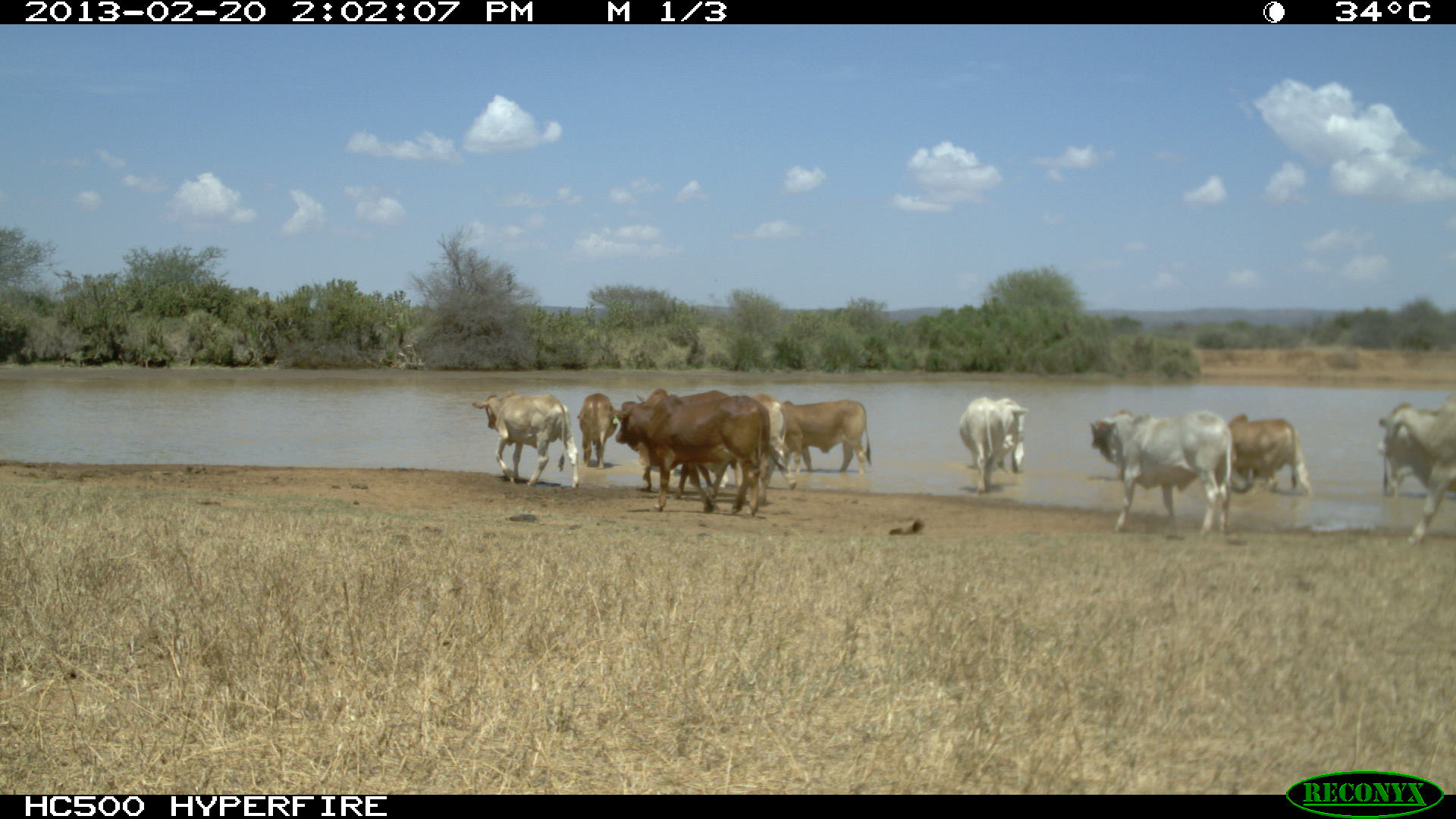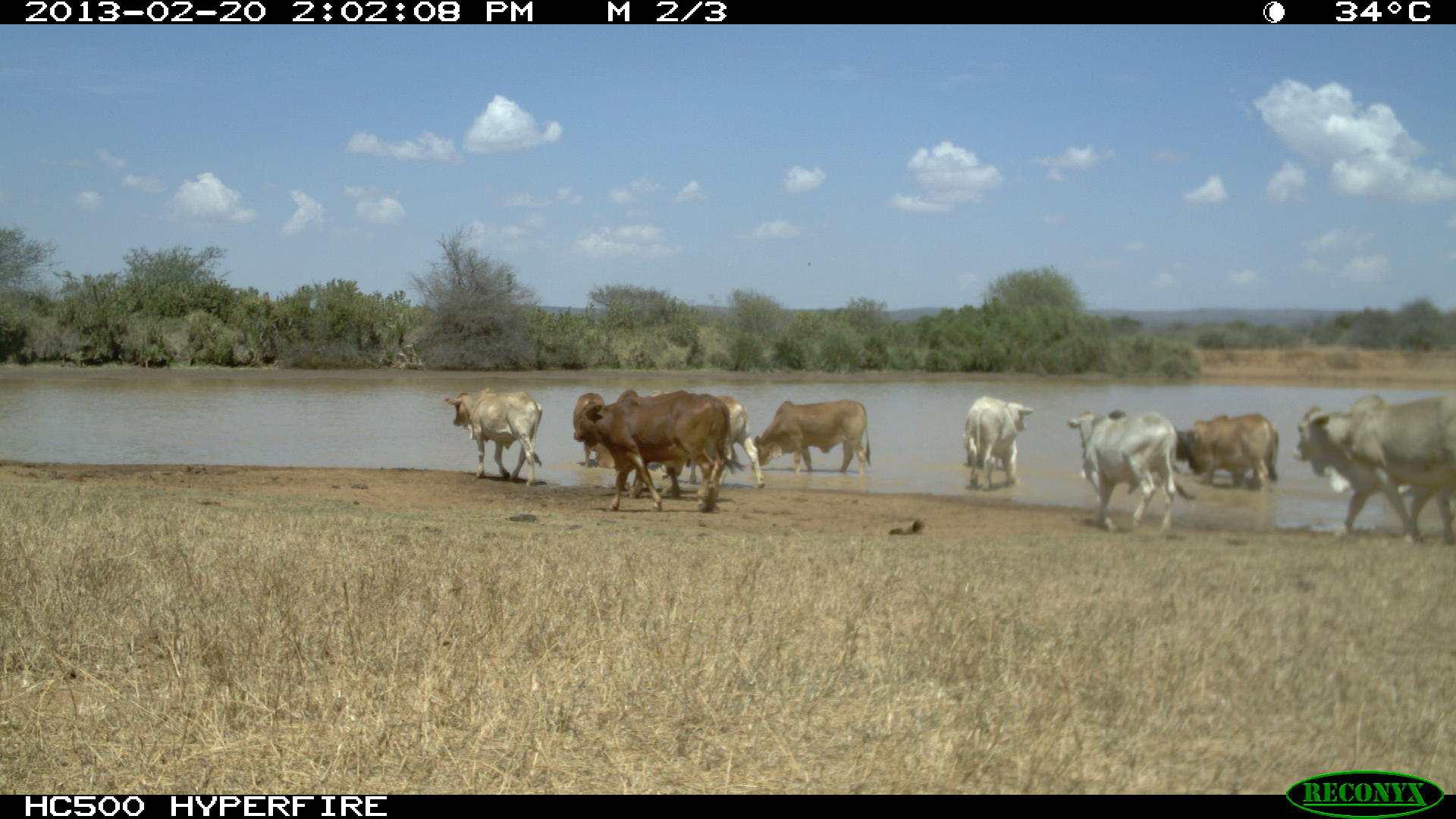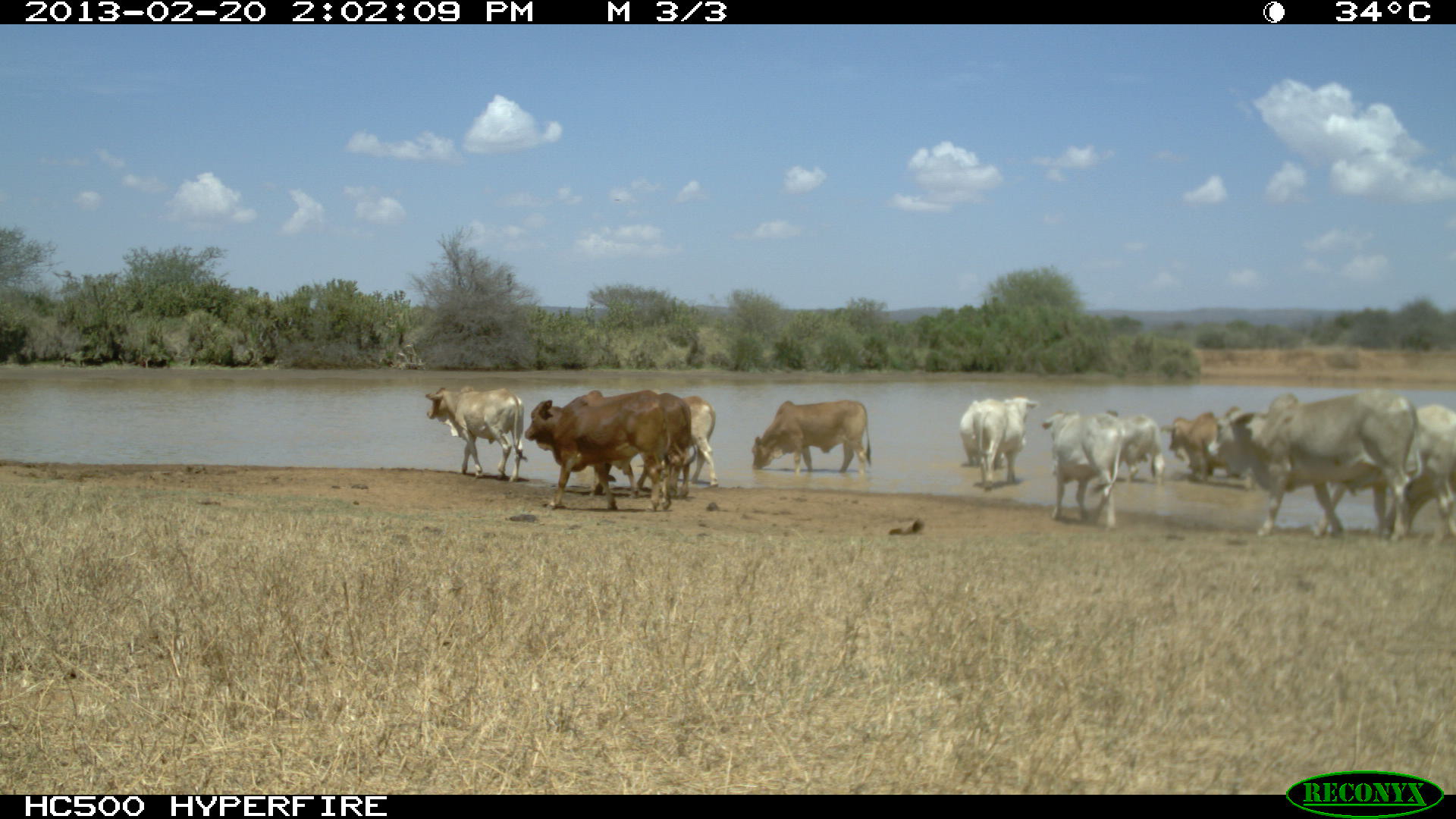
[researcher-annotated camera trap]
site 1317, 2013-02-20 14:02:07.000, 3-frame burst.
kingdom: Animalia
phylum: Chordata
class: Mammalia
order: Artiodactyla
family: Bovidae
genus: Bos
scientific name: Bos taurus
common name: domestic cattle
Bos taurus (domestic cattle), count 9.